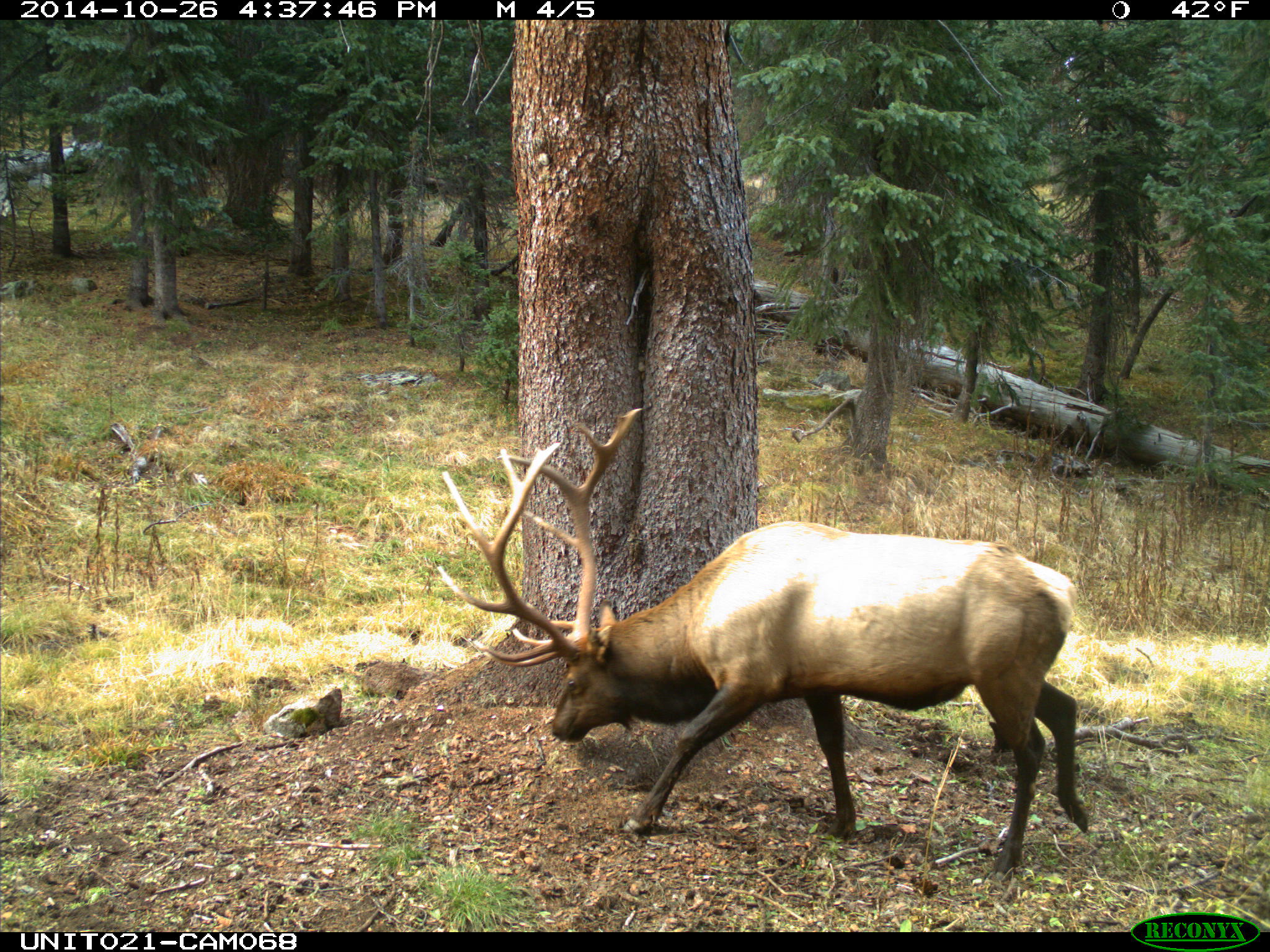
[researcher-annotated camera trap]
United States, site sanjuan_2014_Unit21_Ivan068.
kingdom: Animalia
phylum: Chordata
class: Mammalia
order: Artiodactyla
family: Cervidae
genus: Cervus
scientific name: Cervus elaphus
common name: red deer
Cervus elaphus (red deer).